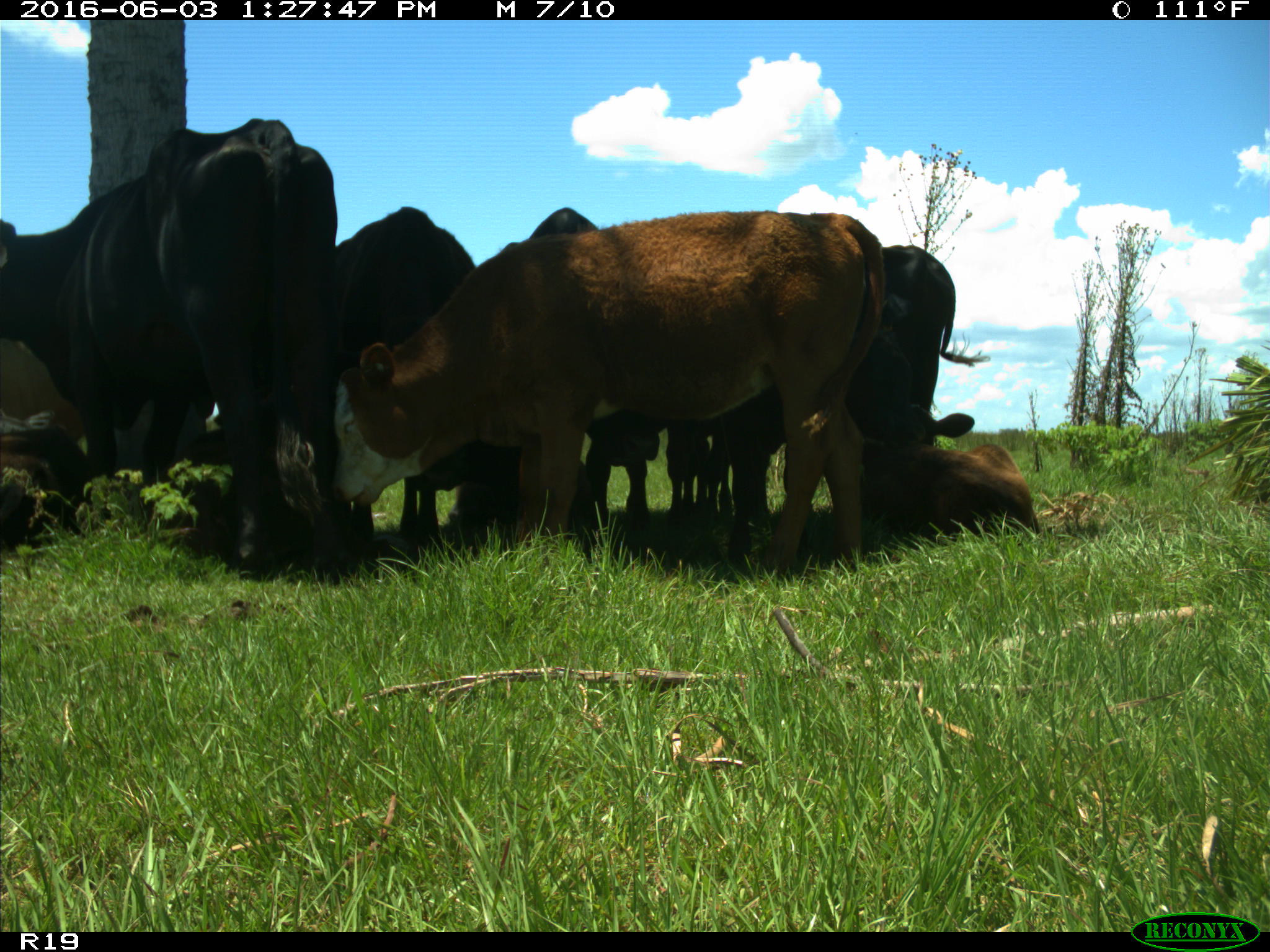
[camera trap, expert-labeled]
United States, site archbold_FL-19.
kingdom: Animalia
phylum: Chordata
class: Mammalia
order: Artiodactyla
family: Bovidae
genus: Bos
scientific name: Bos taurus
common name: domestic cow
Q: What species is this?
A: Bos taurus (domestic cow).